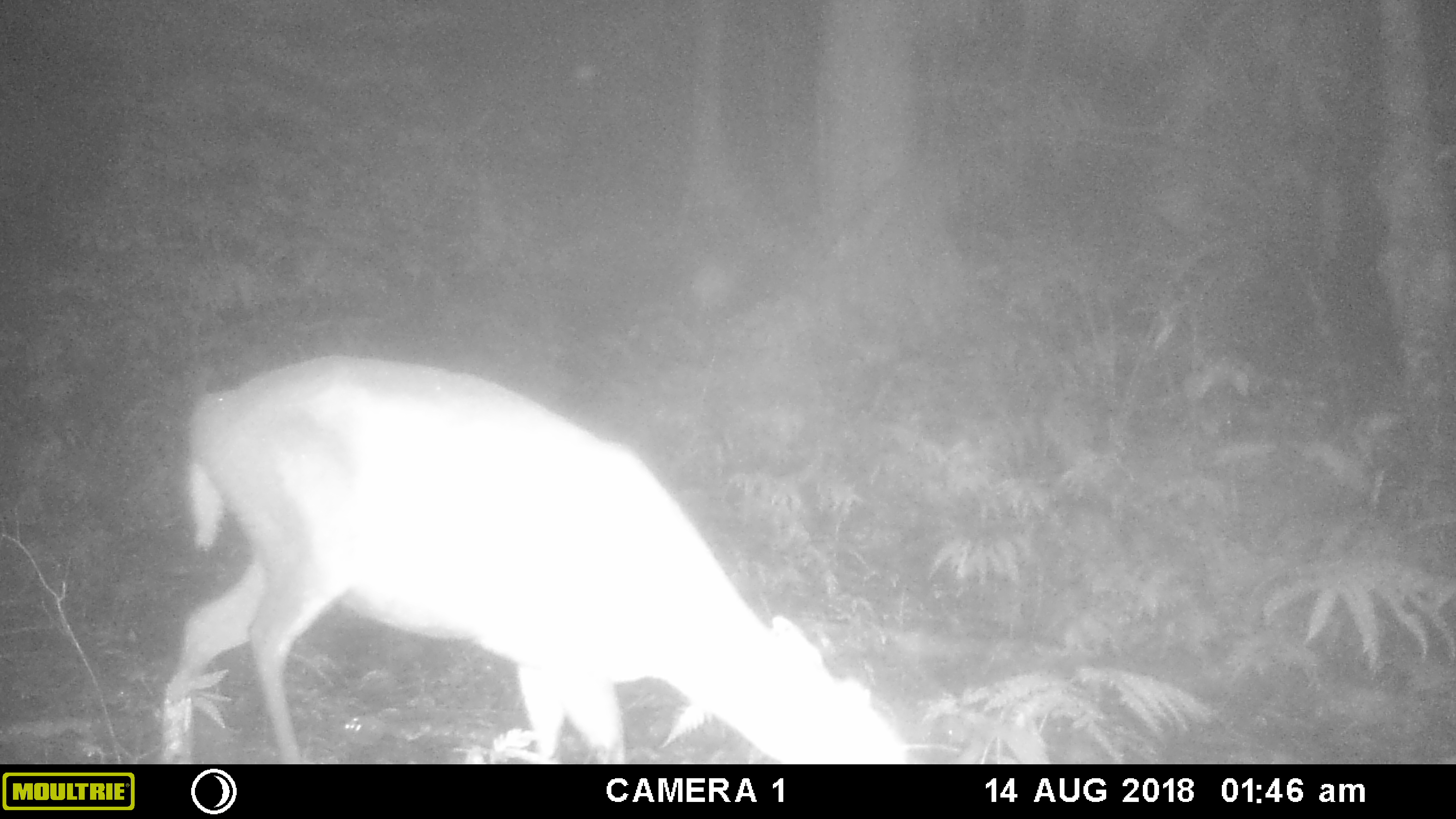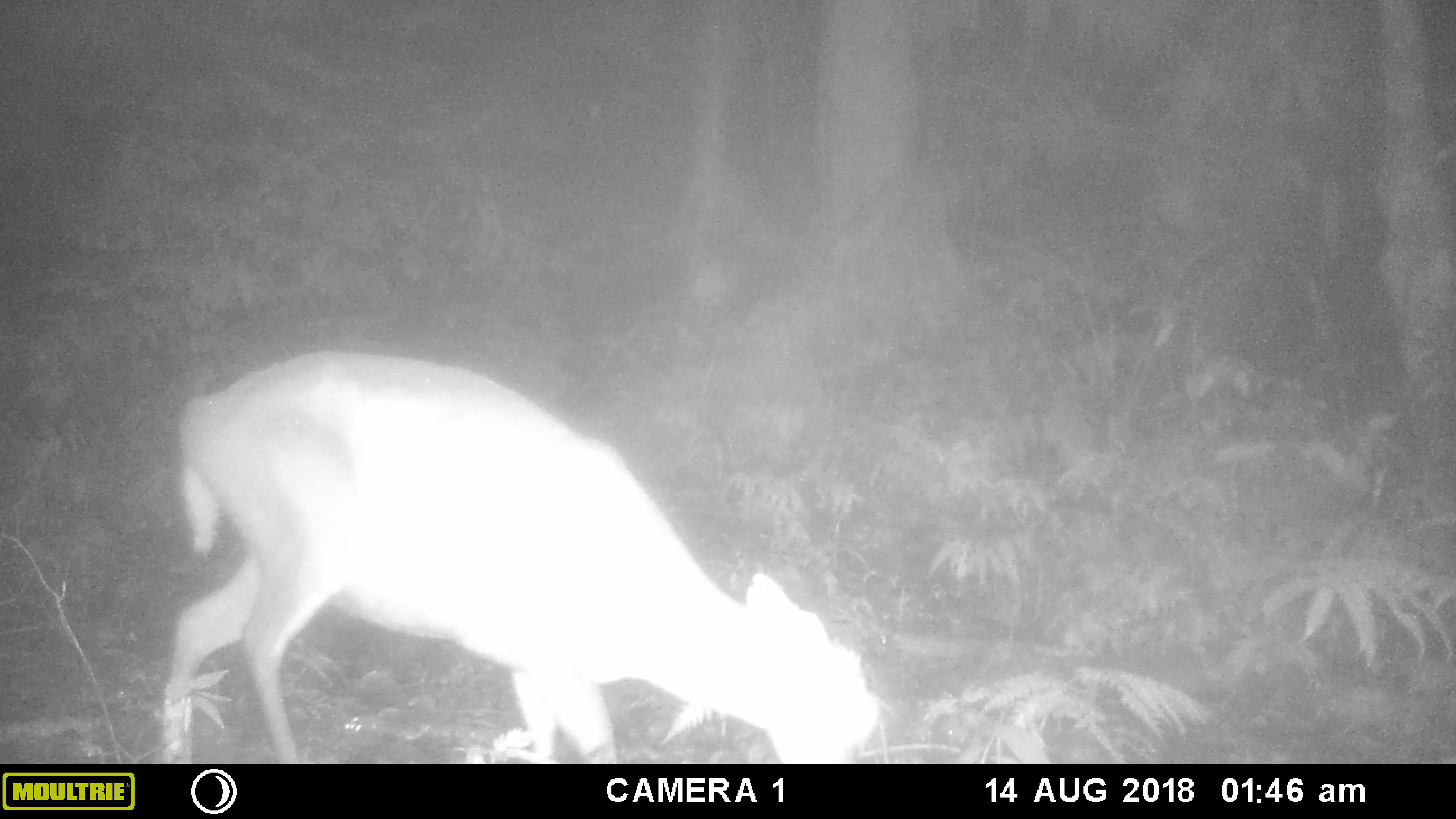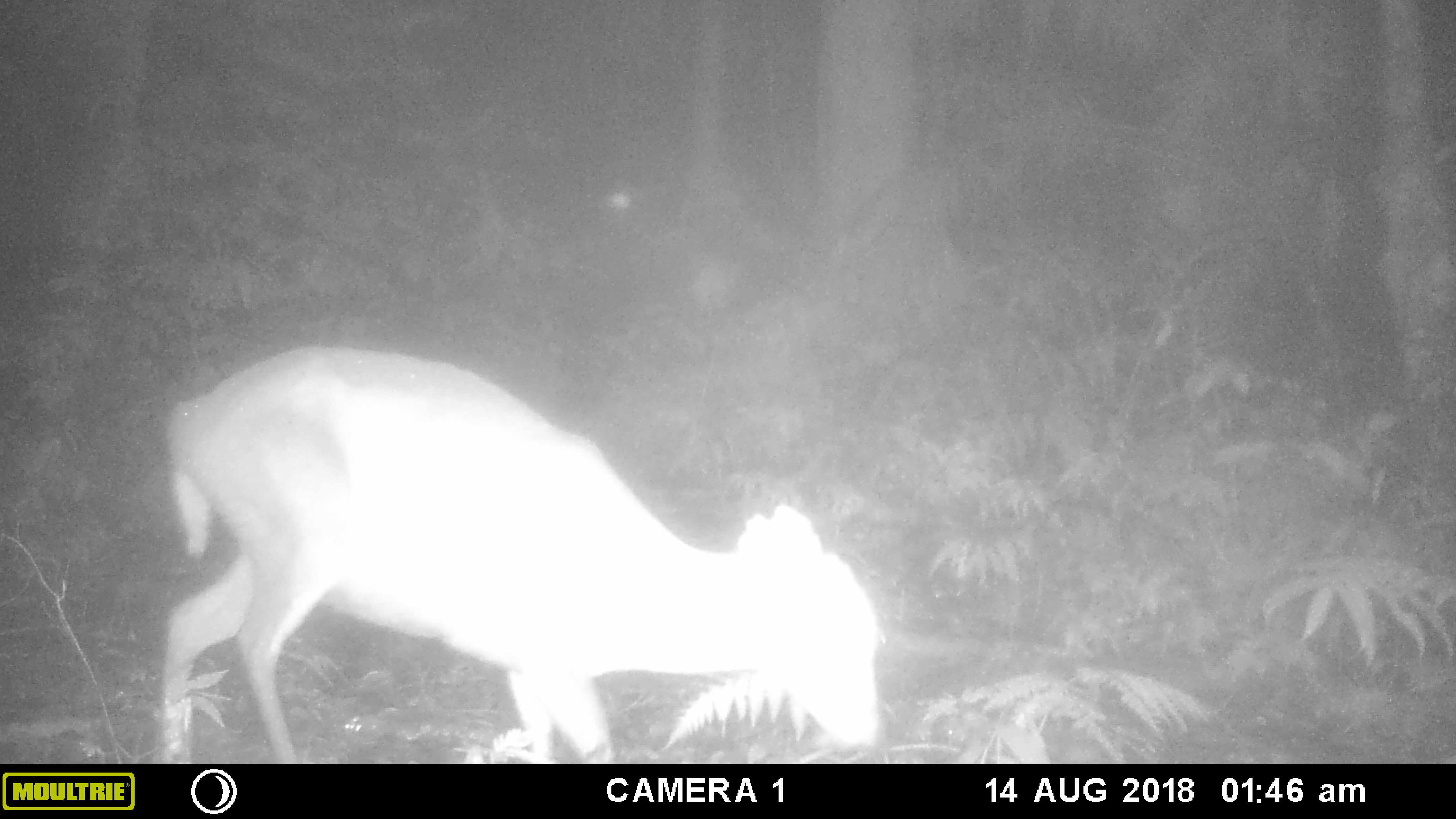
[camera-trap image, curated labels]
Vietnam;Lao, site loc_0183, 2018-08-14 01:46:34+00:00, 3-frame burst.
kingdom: Animalia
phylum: Chordata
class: Mammalia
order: Artiodactyla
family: Cervidae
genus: Muntiacus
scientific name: Muntiacus rooseveltorum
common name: roosevelt's muntjac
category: roosevelts muntjac group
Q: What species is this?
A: Roosevelts muntjac group (roosevelt's muntjac) (Muntiacus rooseveltorum).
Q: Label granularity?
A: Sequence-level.